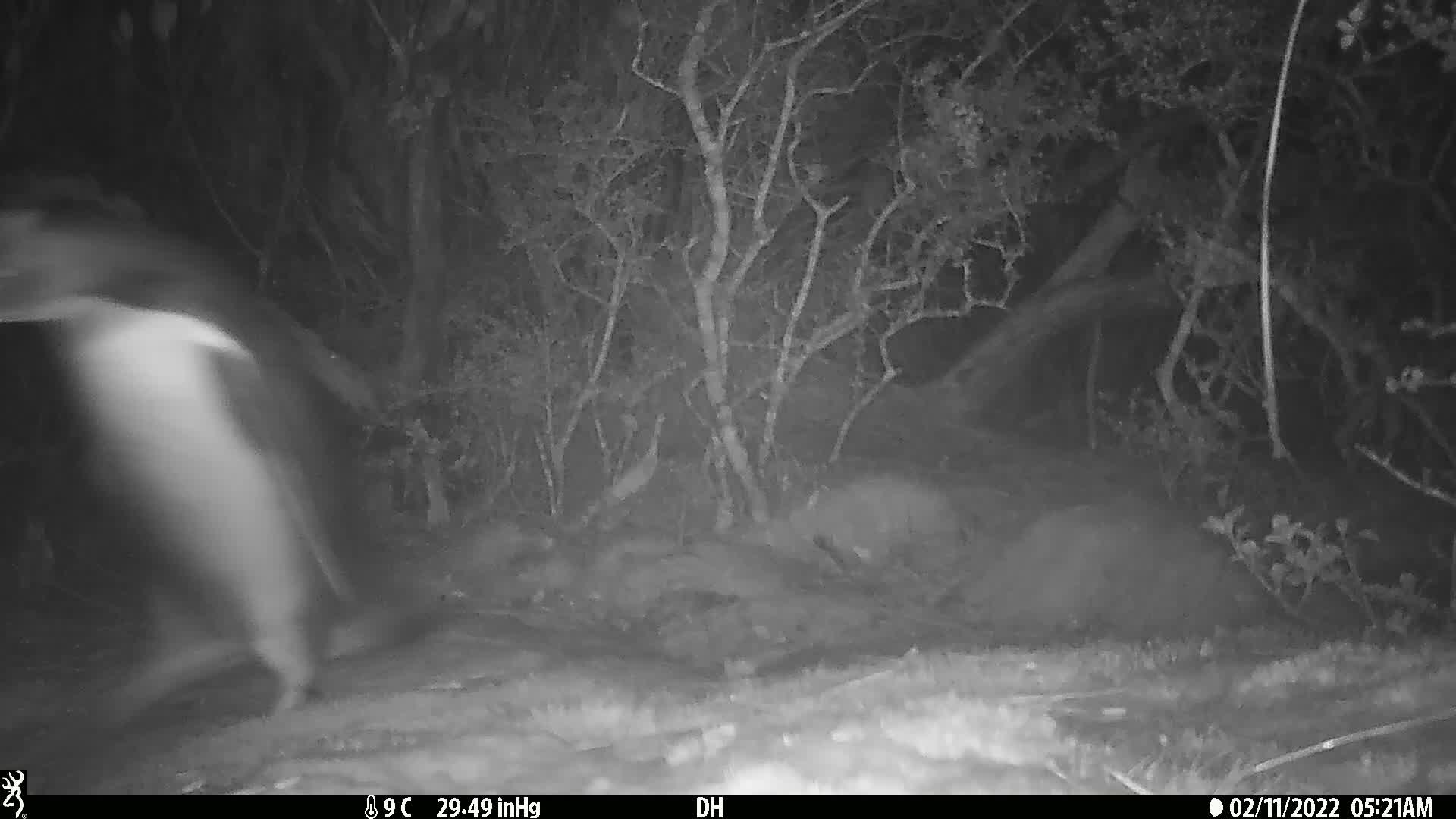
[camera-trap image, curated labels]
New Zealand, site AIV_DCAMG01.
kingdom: Animalia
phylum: Chordata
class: Aves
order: Sphenisciformes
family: Spheniscidae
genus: Megadyptes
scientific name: Megadyptes antipodes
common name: yellow-eyed penguin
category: yellow eyed penguin